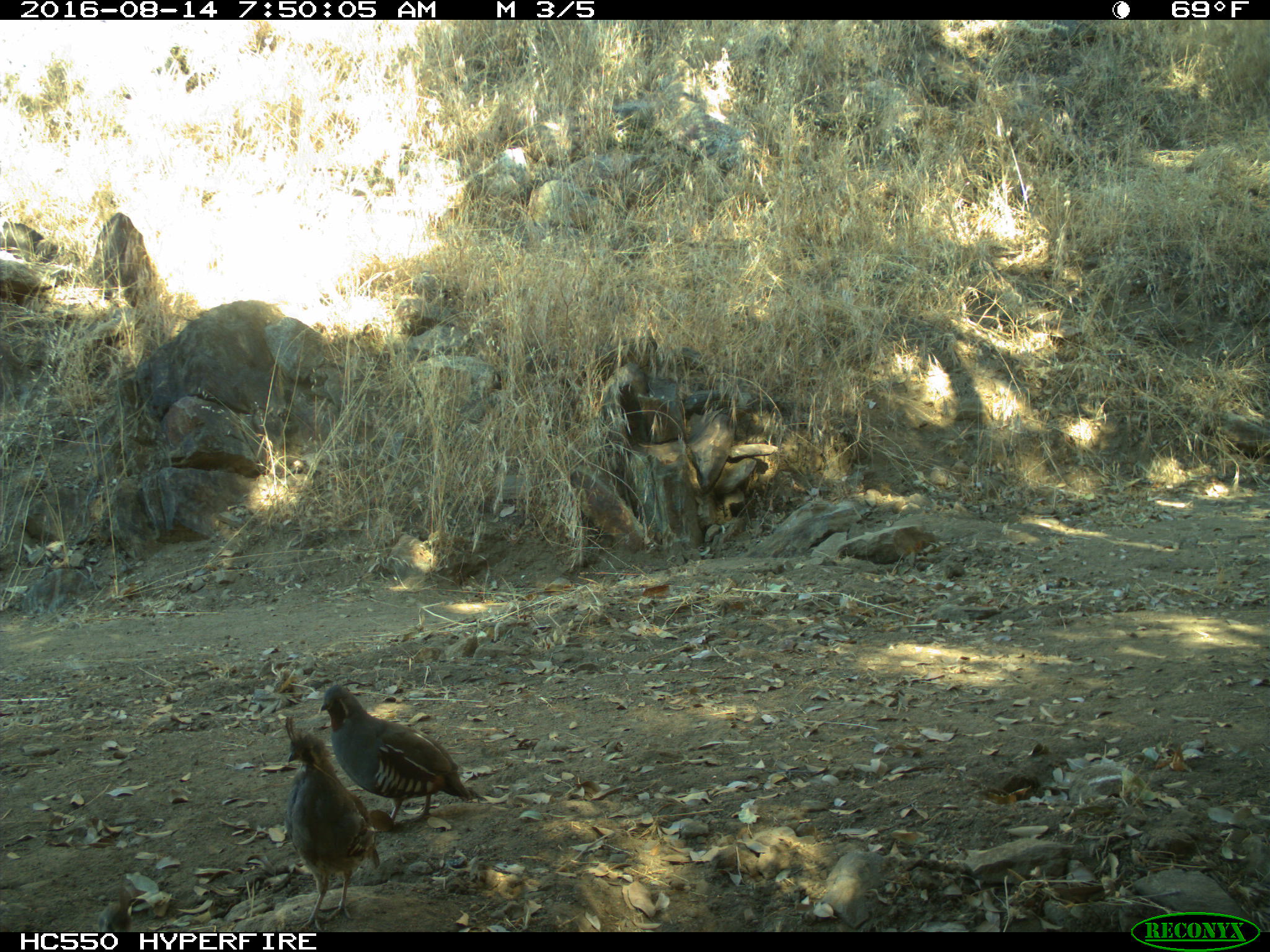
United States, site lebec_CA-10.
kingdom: Animalia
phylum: Chordata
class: Aves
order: Galliformes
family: Odontophoridae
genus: Callipepla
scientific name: Callipepla californica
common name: california quail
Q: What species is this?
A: Callipepla californica (california quail).